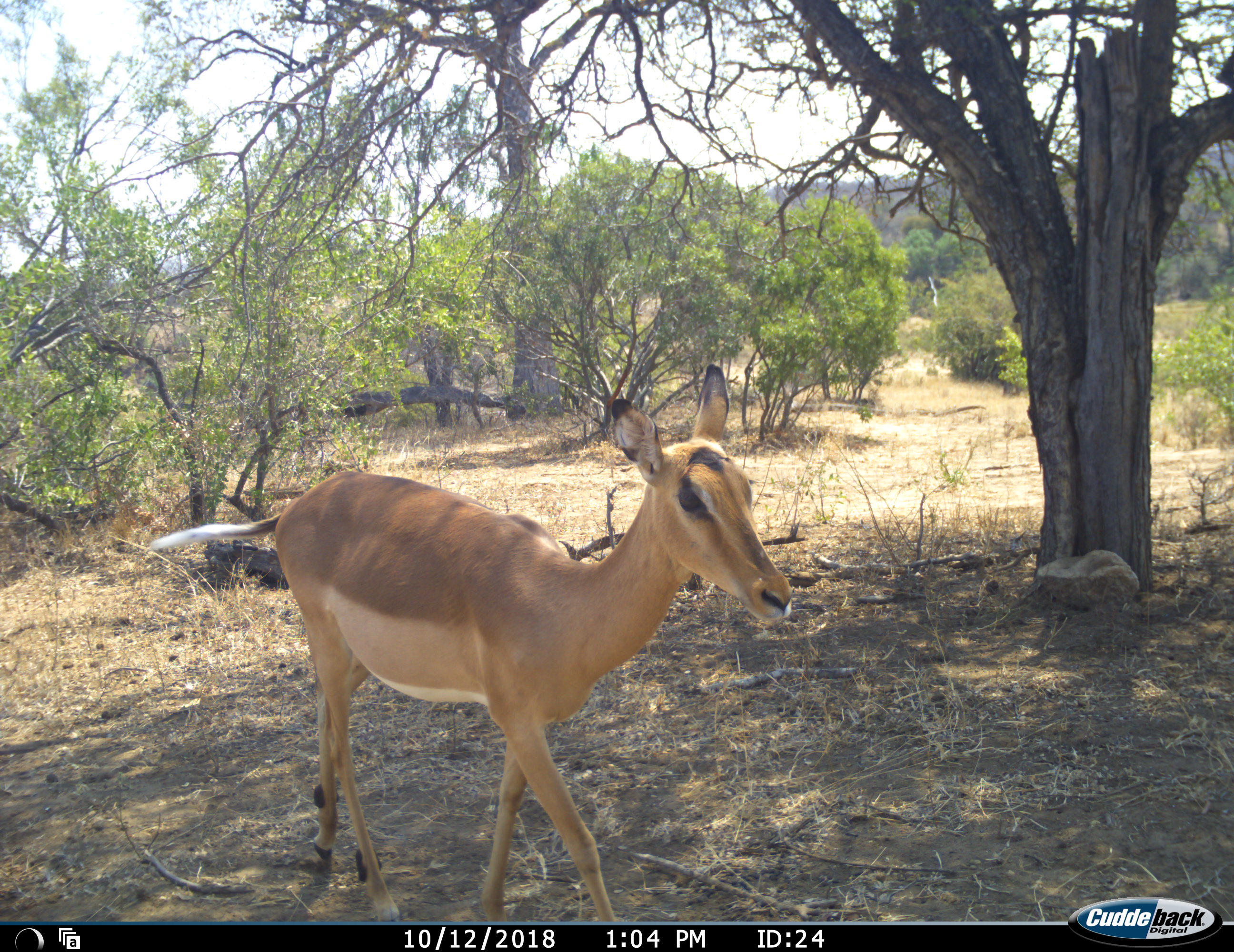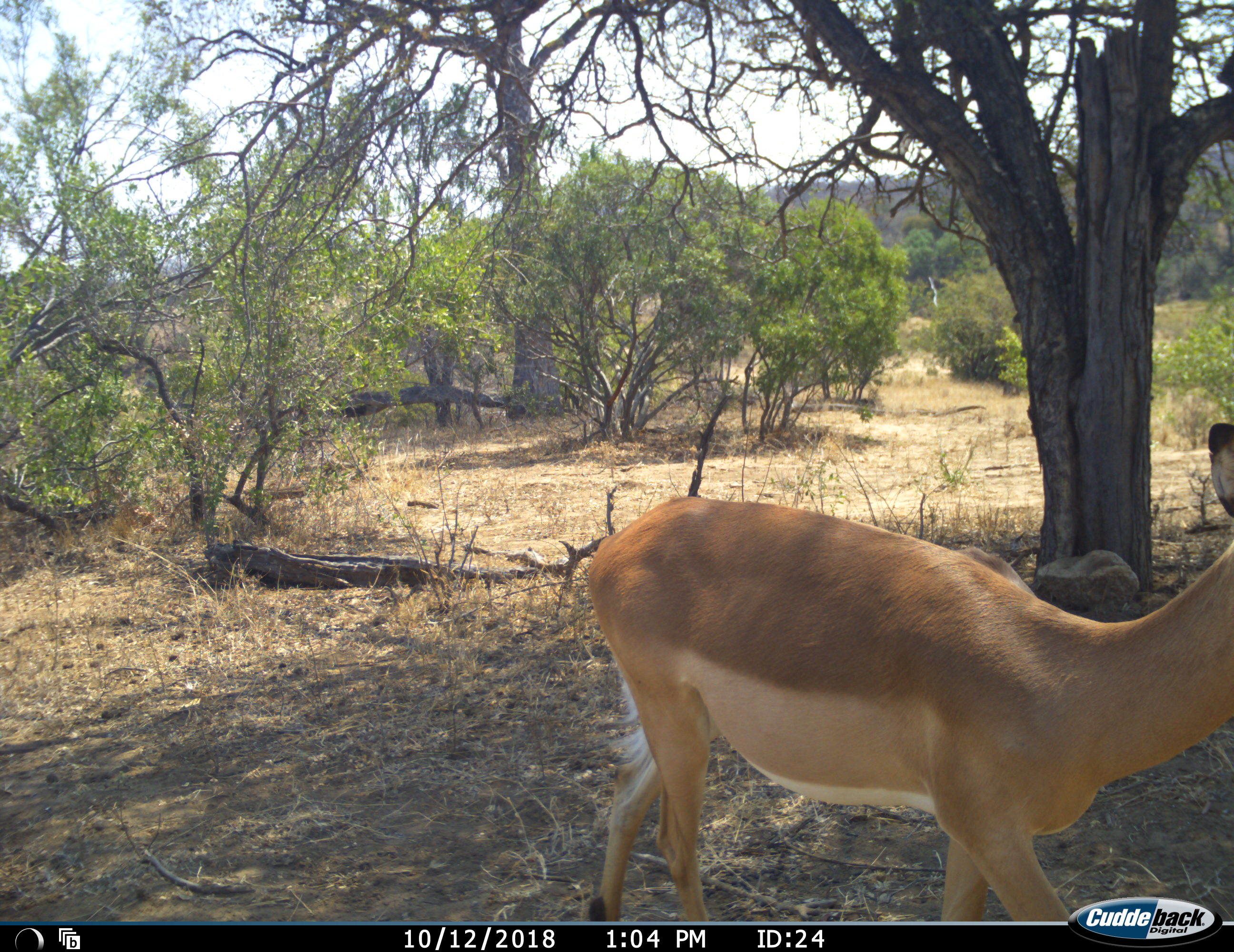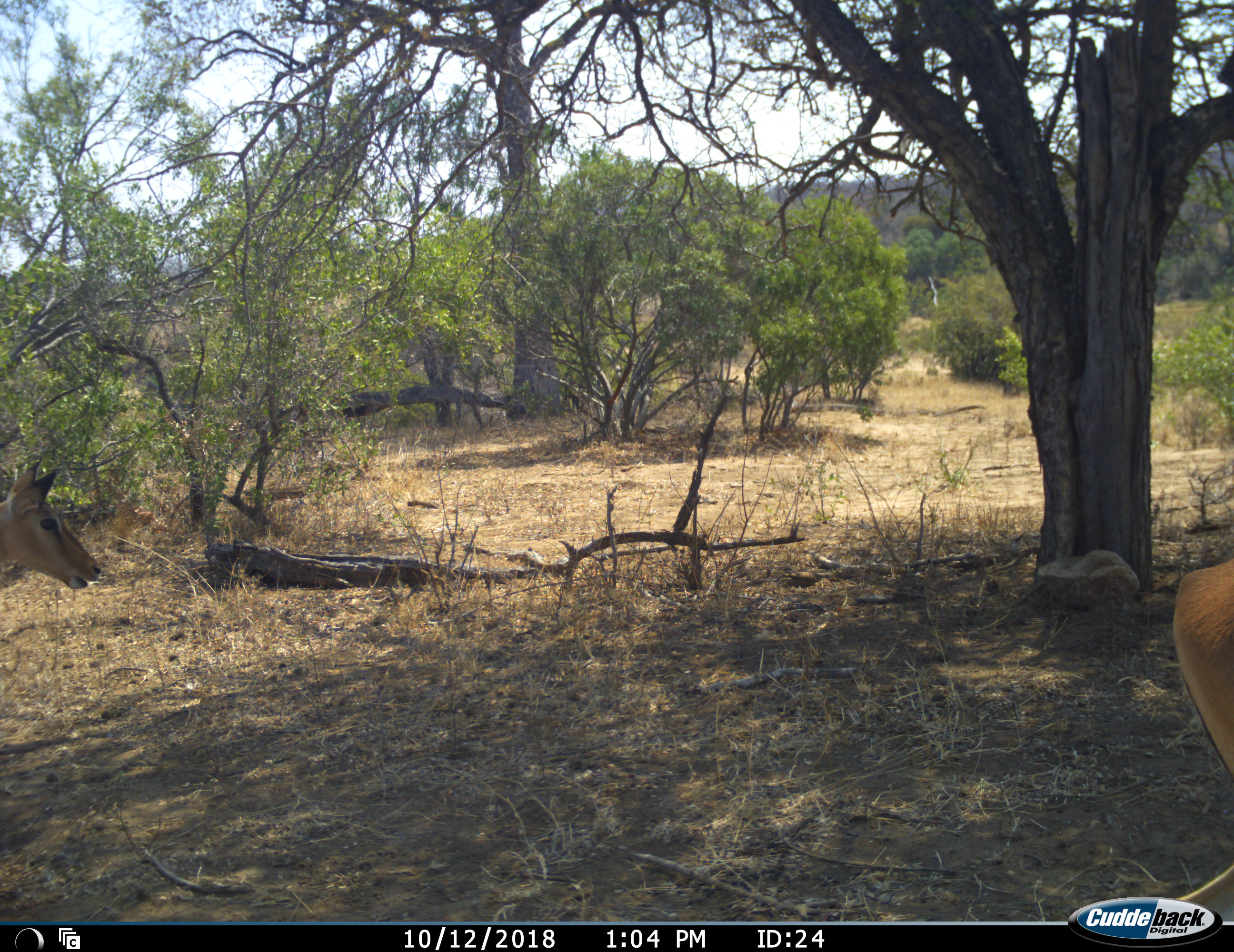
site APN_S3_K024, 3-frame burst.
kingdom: Animalia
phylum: Chordata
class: Mammalia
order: Artiodactyla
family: Bovidae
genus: Aepyceros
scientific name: Aepyceros melampus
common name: impala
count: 2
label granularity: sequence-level